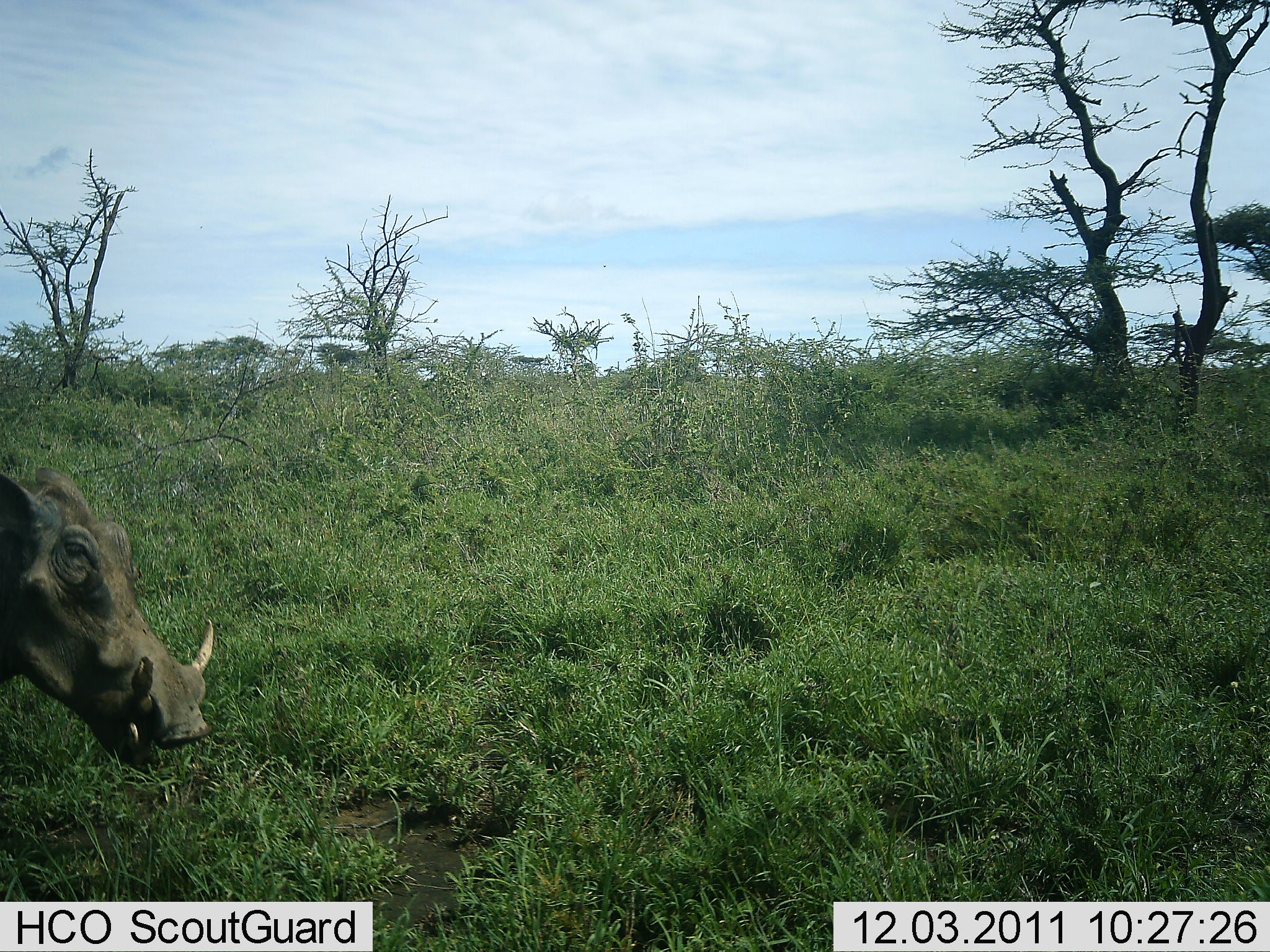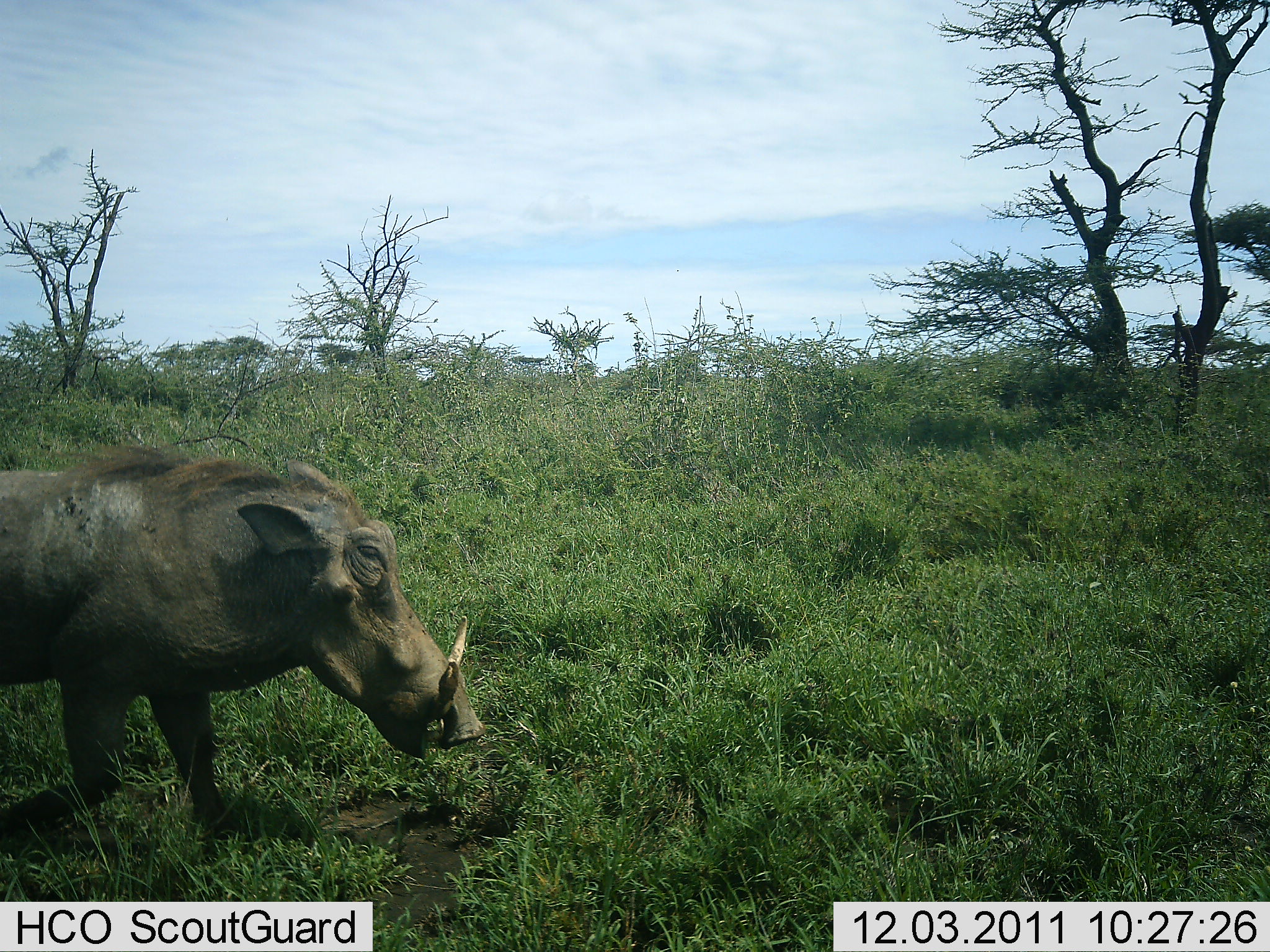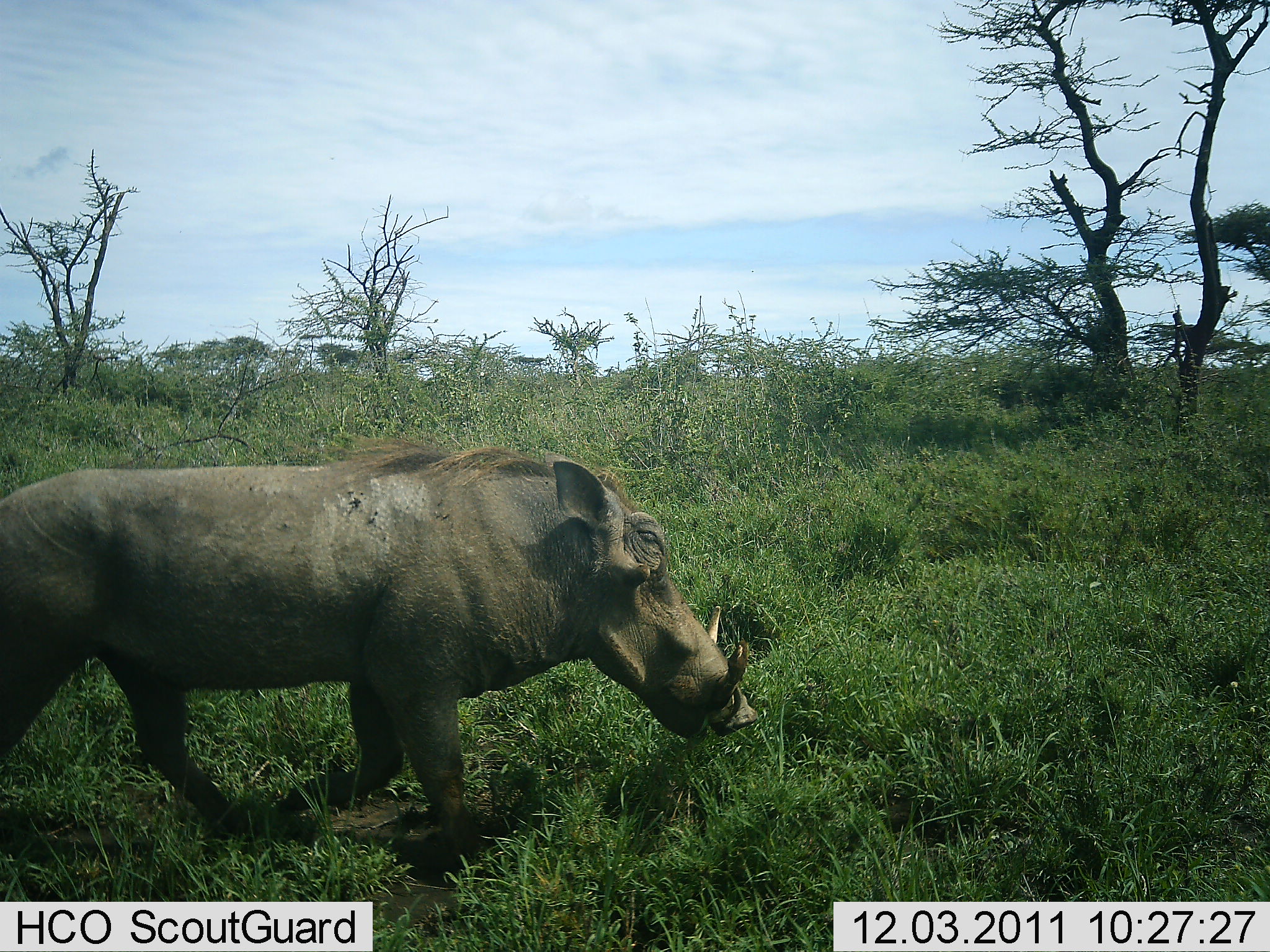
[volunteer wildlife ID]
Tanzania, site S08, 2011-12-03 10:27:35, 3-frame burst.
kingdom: Animalia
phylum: Chordata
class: Mammalia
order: Artiodactyla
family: Suidae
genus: Phacochoerus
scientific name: Phacochoerus africanus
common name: warthog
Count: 1.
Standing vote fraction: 8%.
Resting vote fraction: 0%.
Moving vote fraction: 83%.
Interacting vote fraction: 0%.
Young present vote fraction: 0%.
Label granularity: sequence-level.